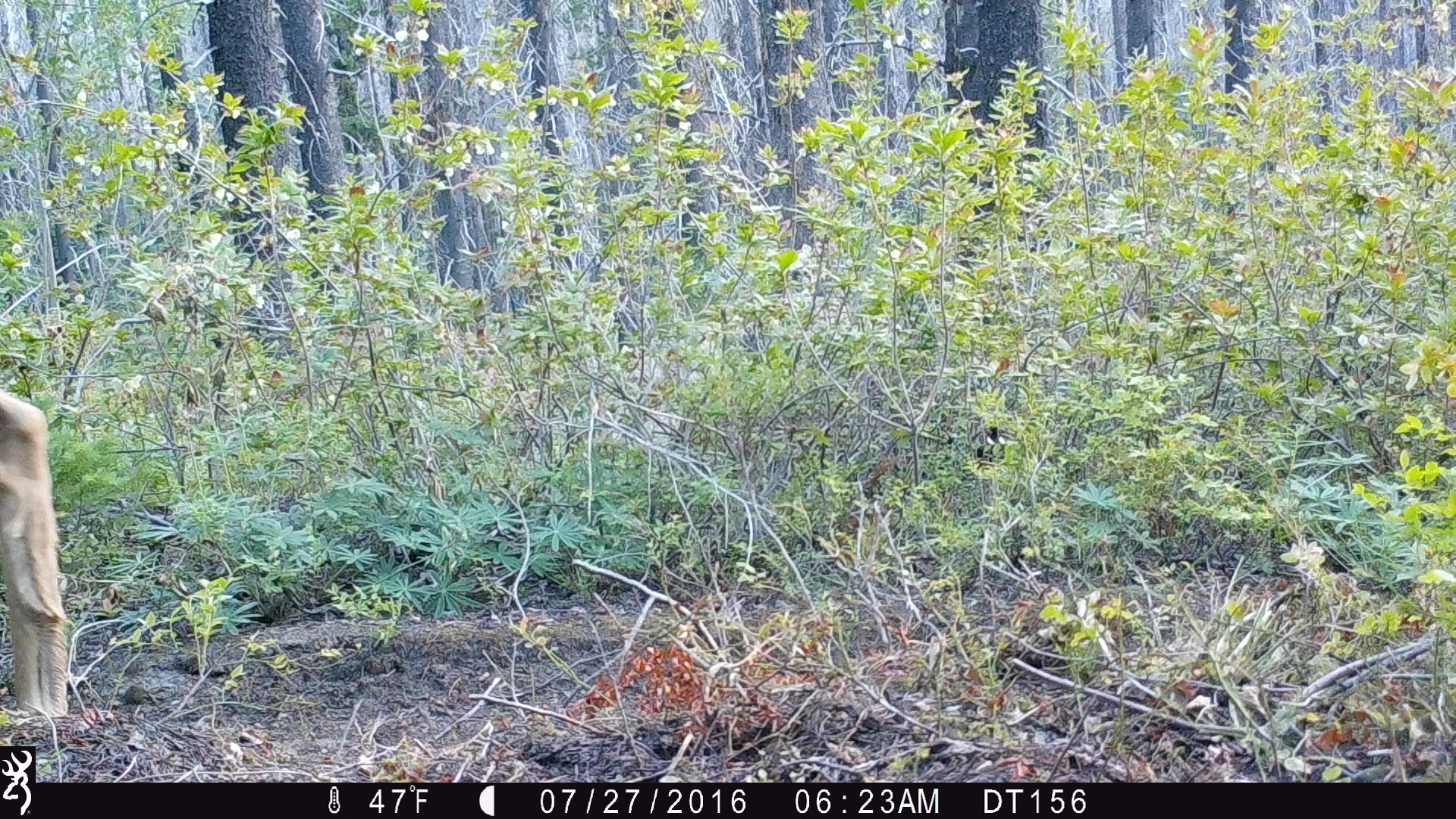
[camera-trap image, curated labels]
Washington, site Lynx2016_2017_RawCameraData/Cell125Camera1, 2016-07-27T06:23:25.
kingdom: Animalia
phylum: Chordata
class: Mammalia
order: Artiodactyla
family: Cervidae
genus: Odocoileus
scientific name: Odocoileus hemionus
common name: mule deer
Odocoileus hemionus (mule deer). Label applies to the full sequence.